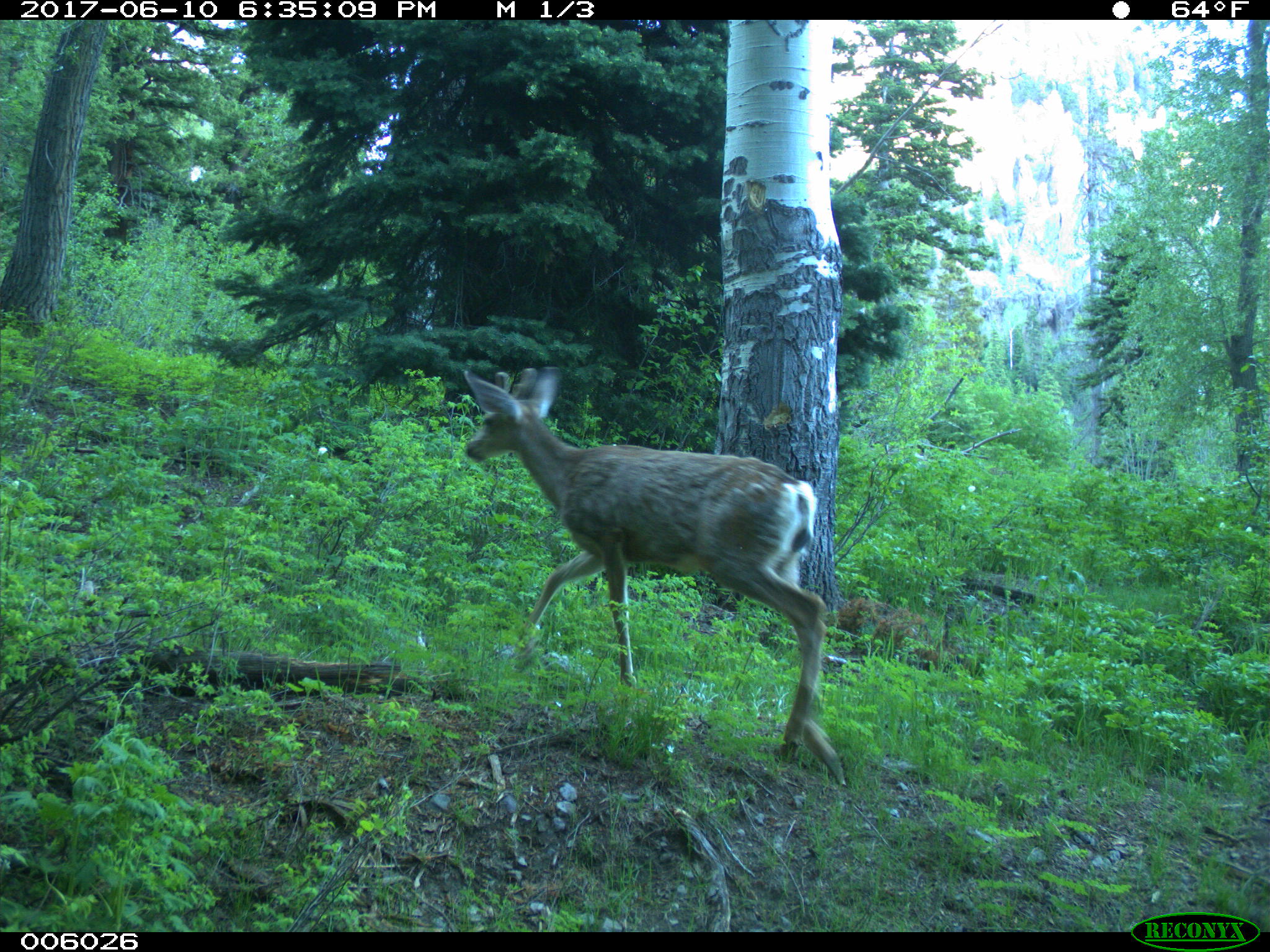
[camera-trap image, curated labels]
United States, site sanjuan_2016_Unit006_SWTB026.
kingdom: Animalia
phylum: Chordata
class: Mammalia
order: Artiodactyla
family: Cervidae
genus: Odocoileus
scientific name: Odocoileus hemionus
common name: mule deer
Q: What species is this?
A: Odocoileus hemionus (mule deer).